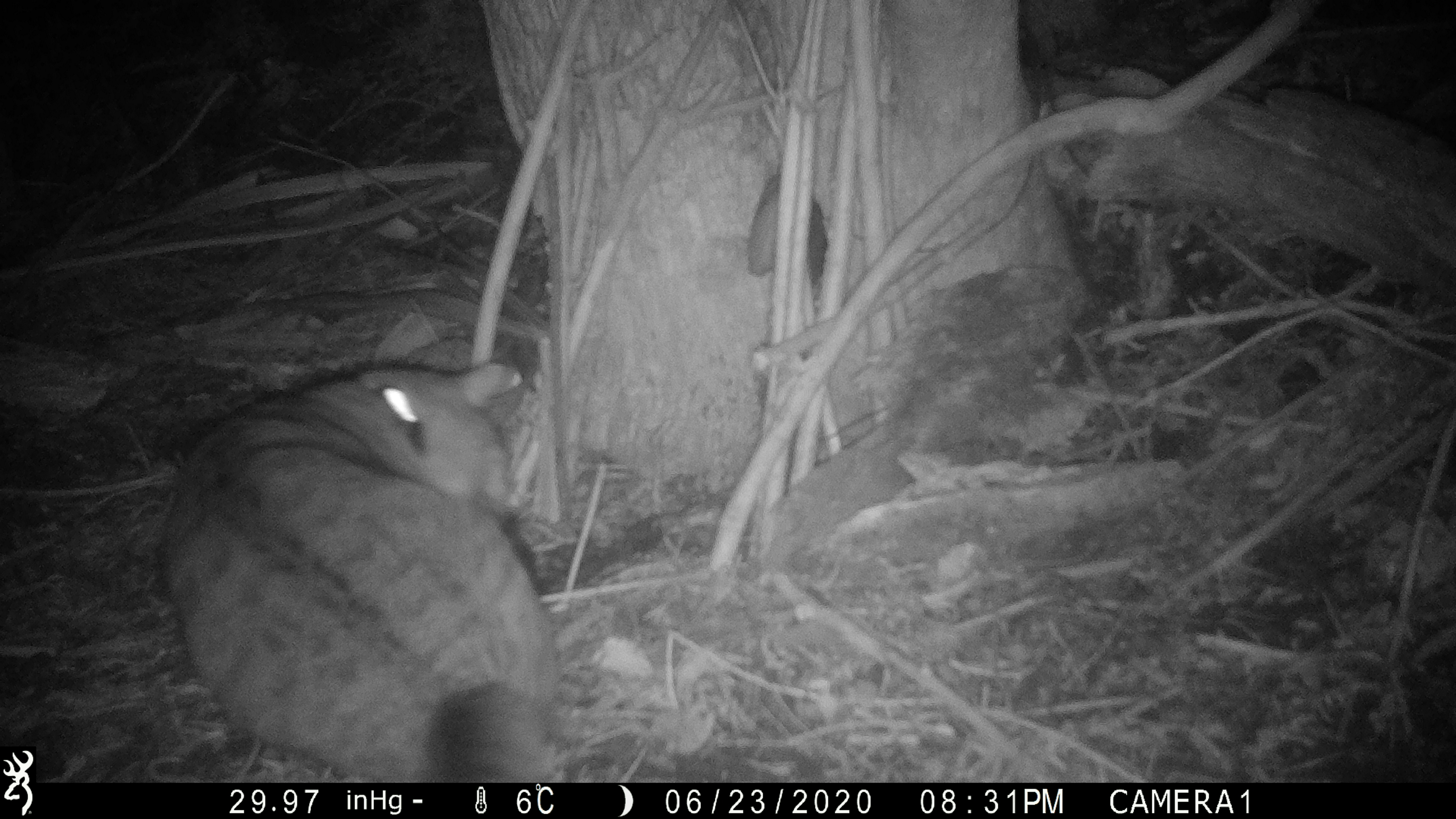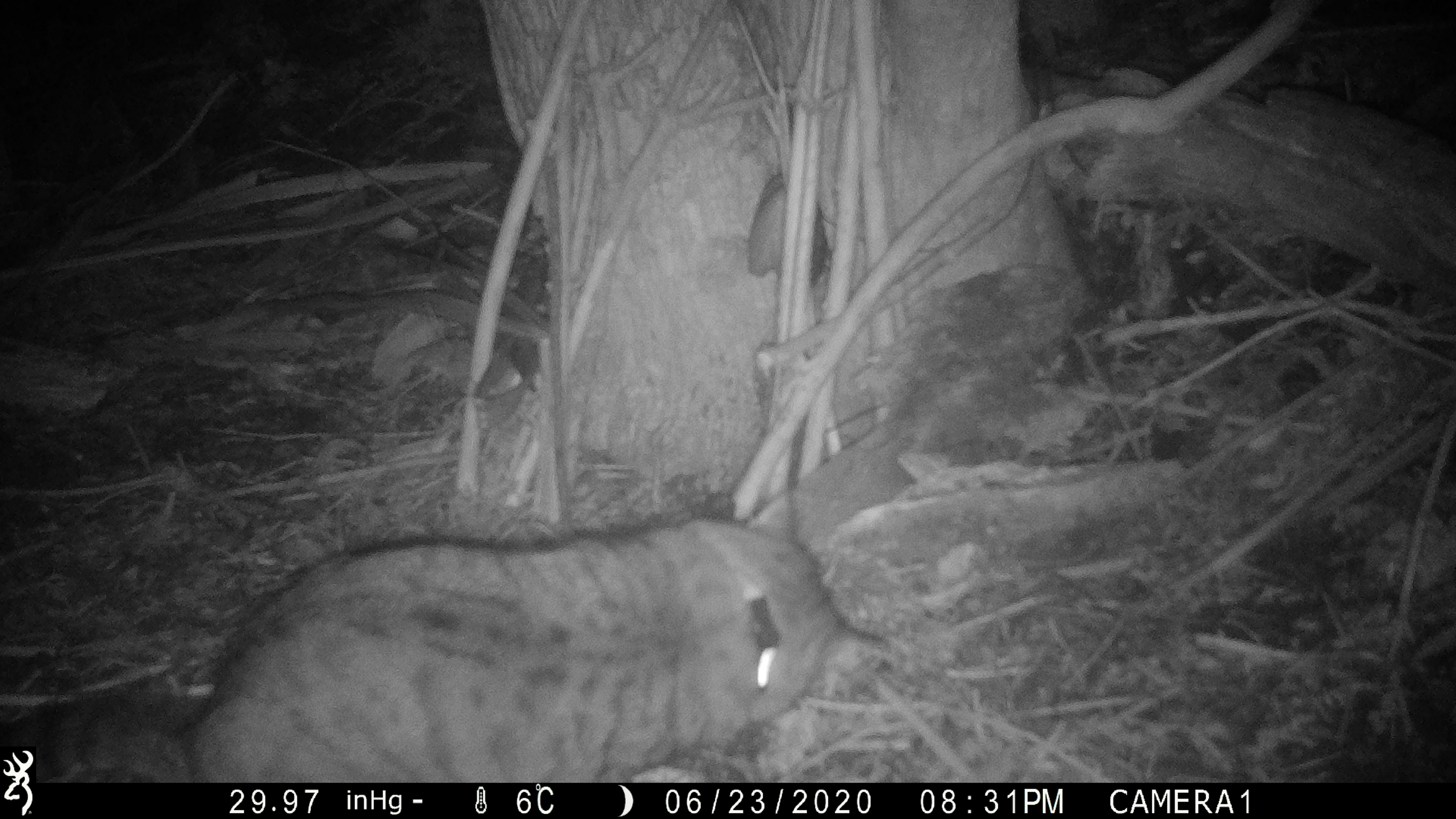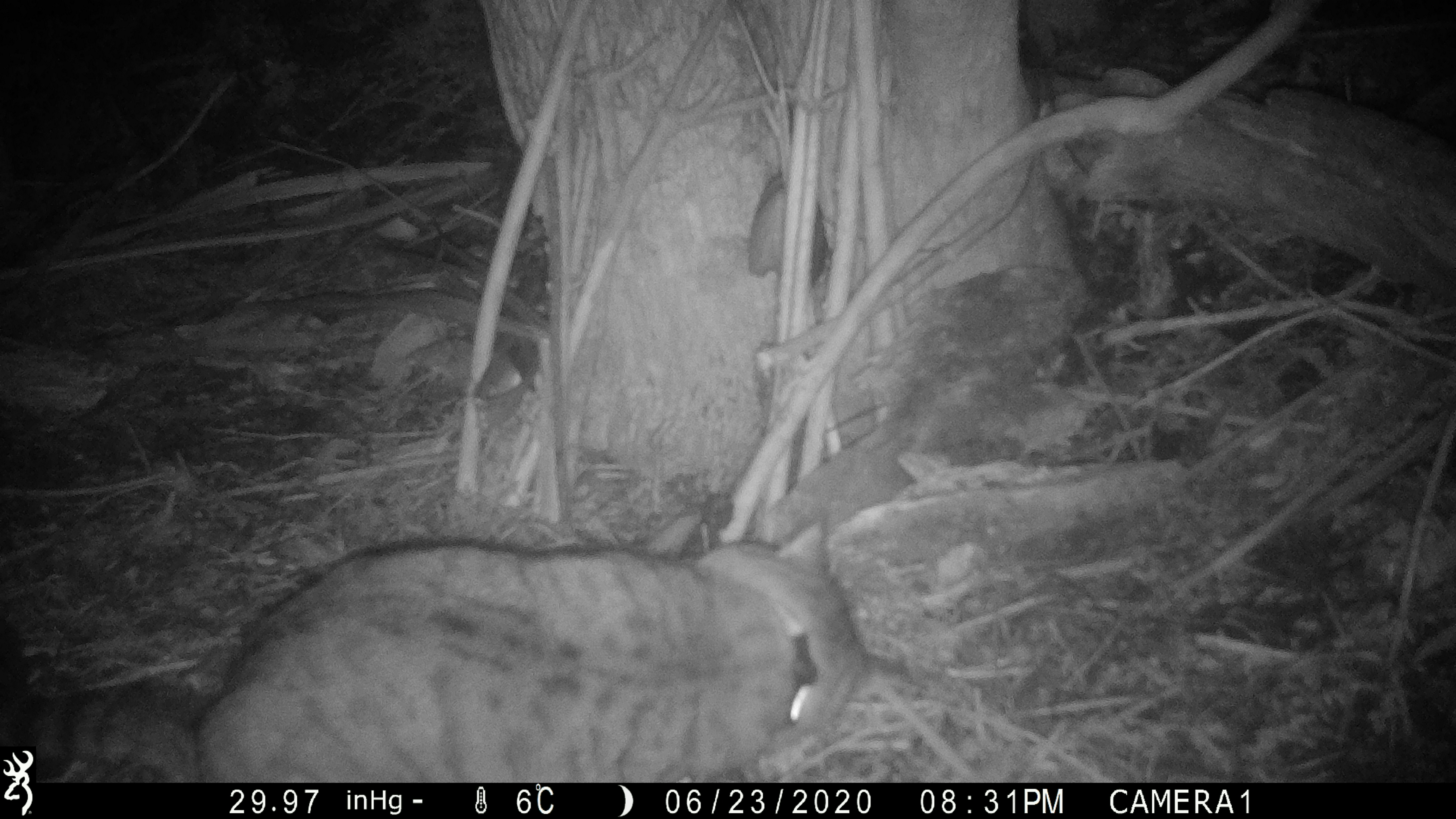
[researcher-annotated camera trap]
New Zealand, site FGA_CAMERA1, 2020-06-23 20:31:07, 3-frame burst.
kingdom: Animalia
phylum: Chordata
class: Mammalia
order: Carnivora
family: Felidae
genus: Felis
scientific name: Felis catus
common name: domestic cat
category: cat